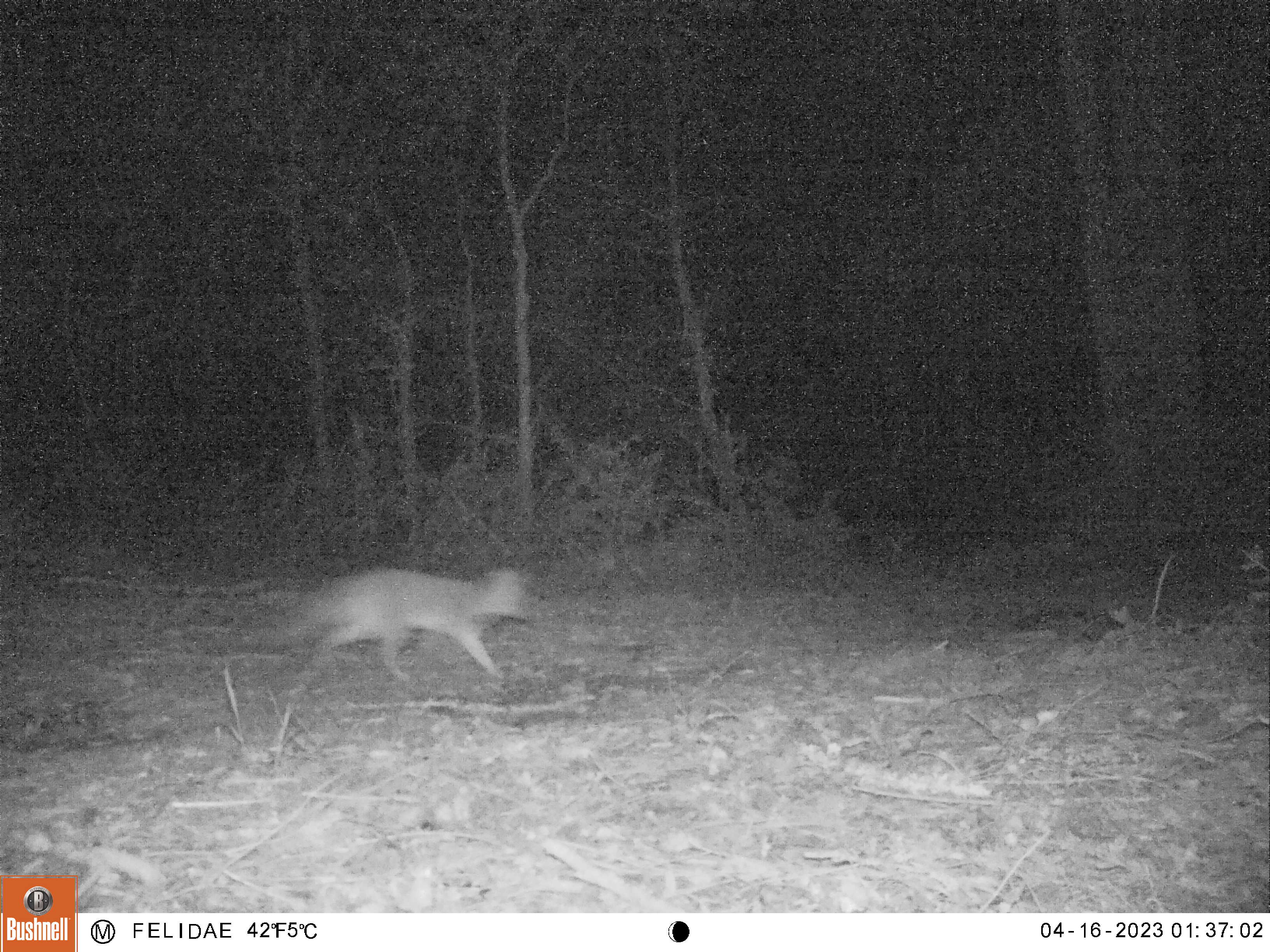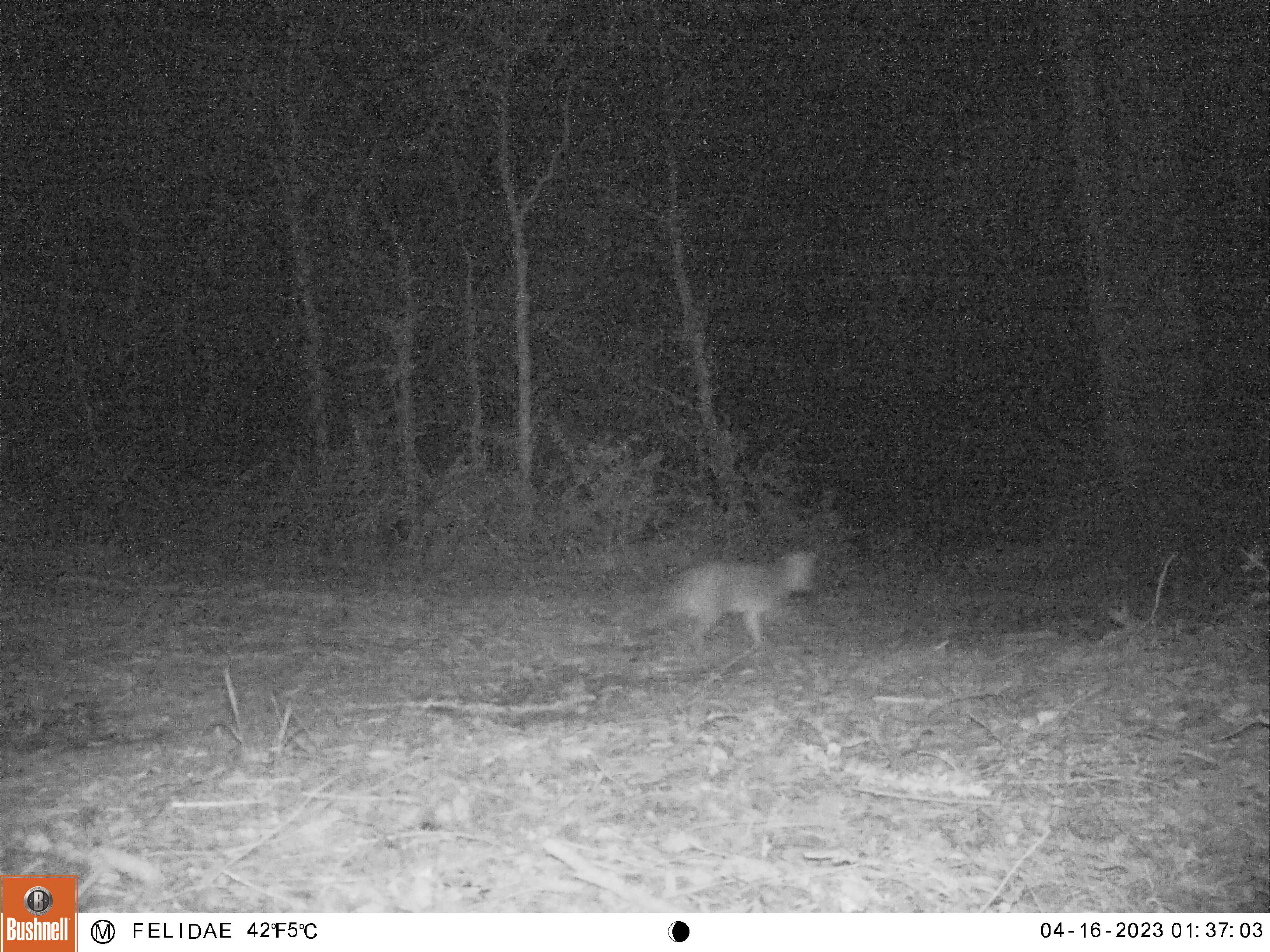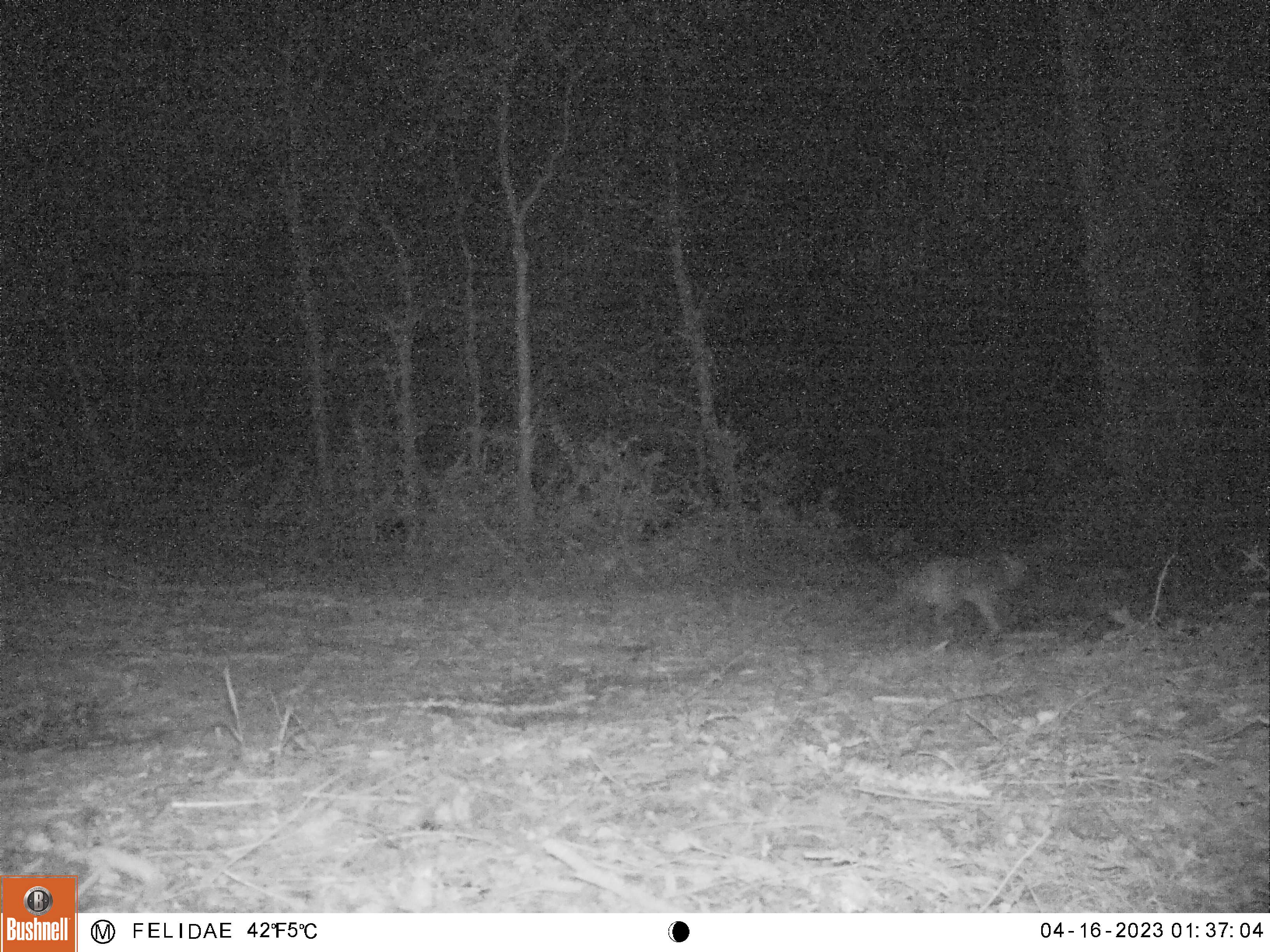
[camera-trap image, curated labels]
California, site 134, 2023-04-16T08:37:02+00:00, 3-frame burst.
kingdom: Animalia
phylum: Chordata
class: Mammalia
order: Carnivora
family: Canidae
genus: Urocyon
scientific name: Urocyon cinereoargenteus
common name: gray fox